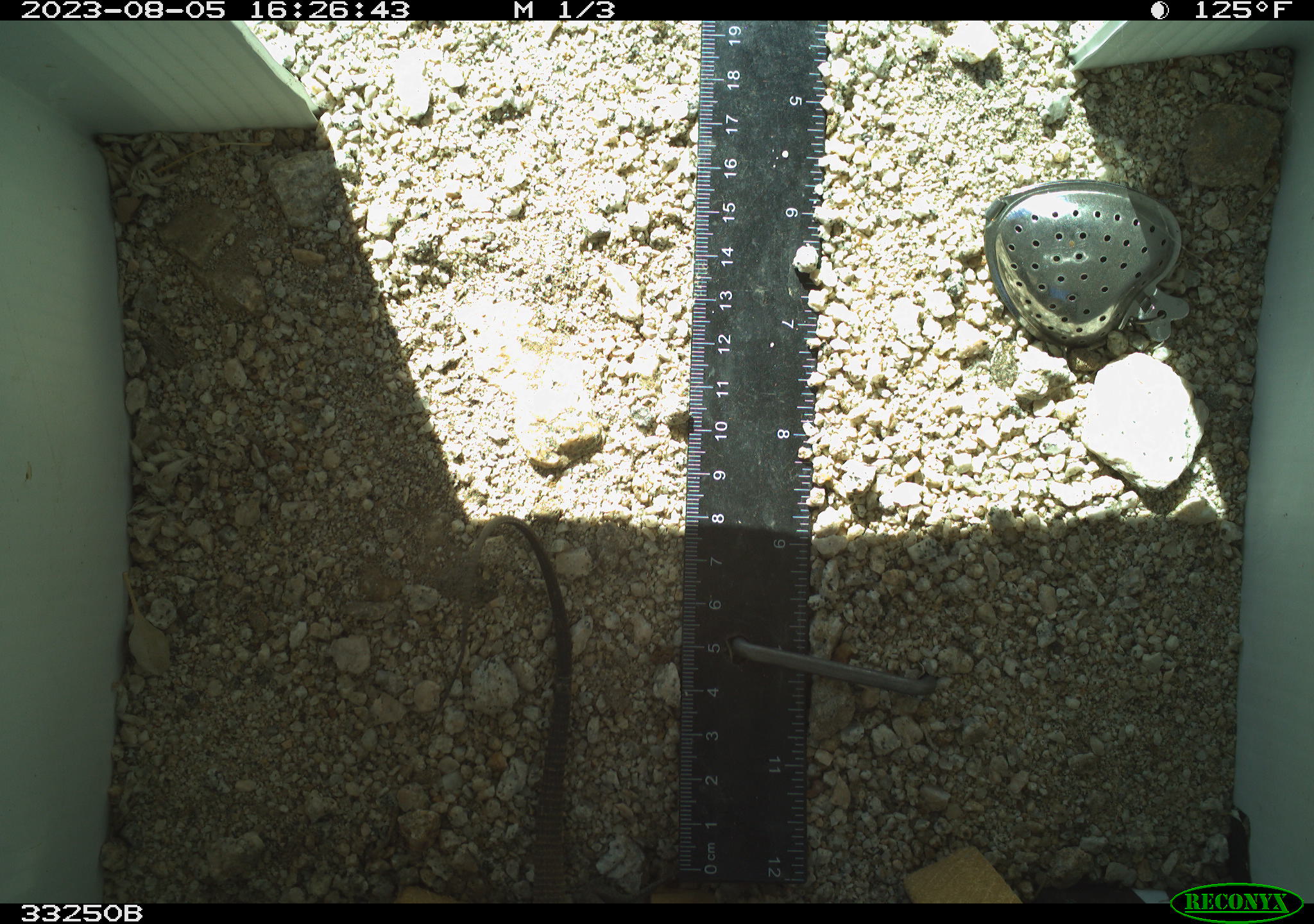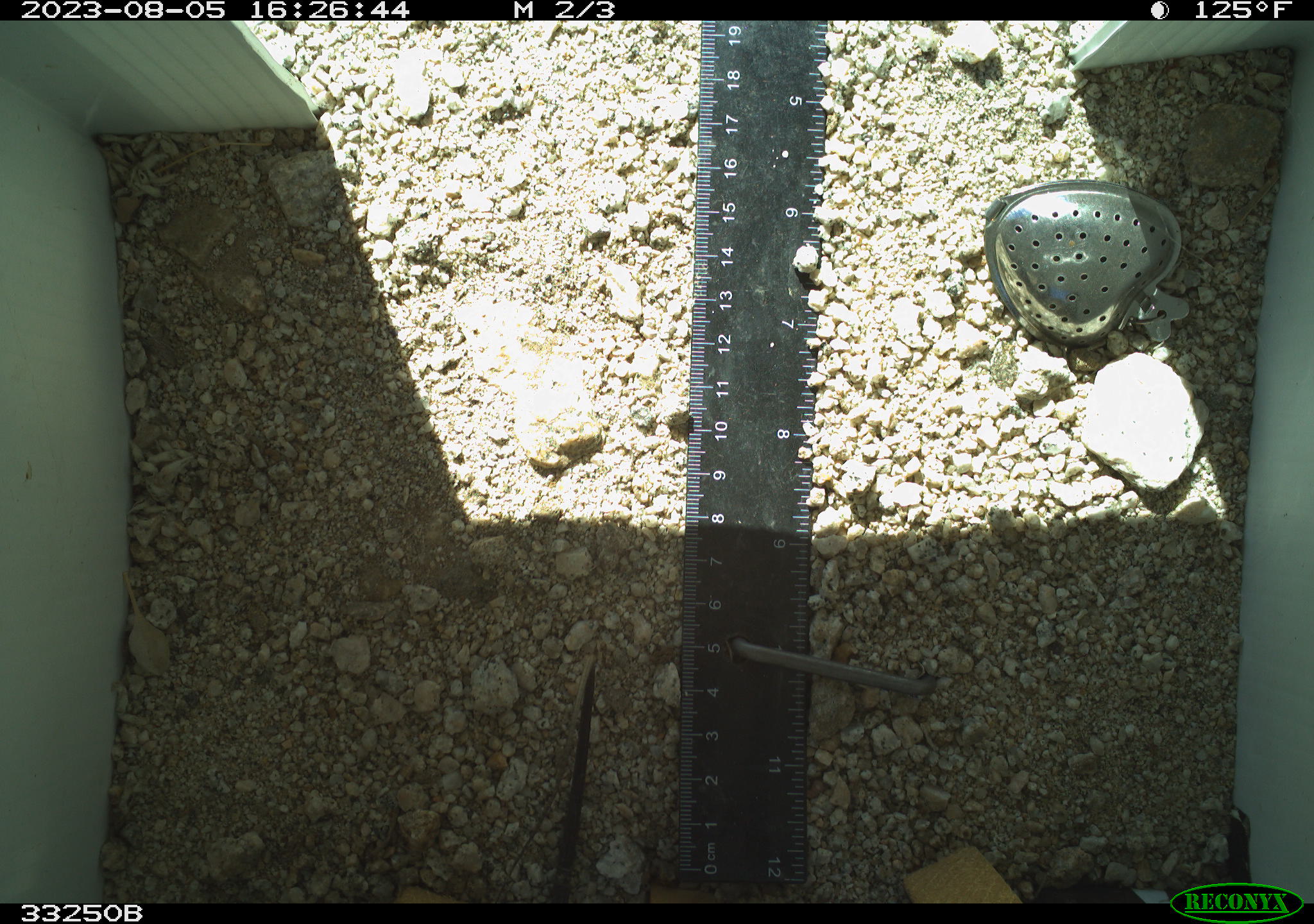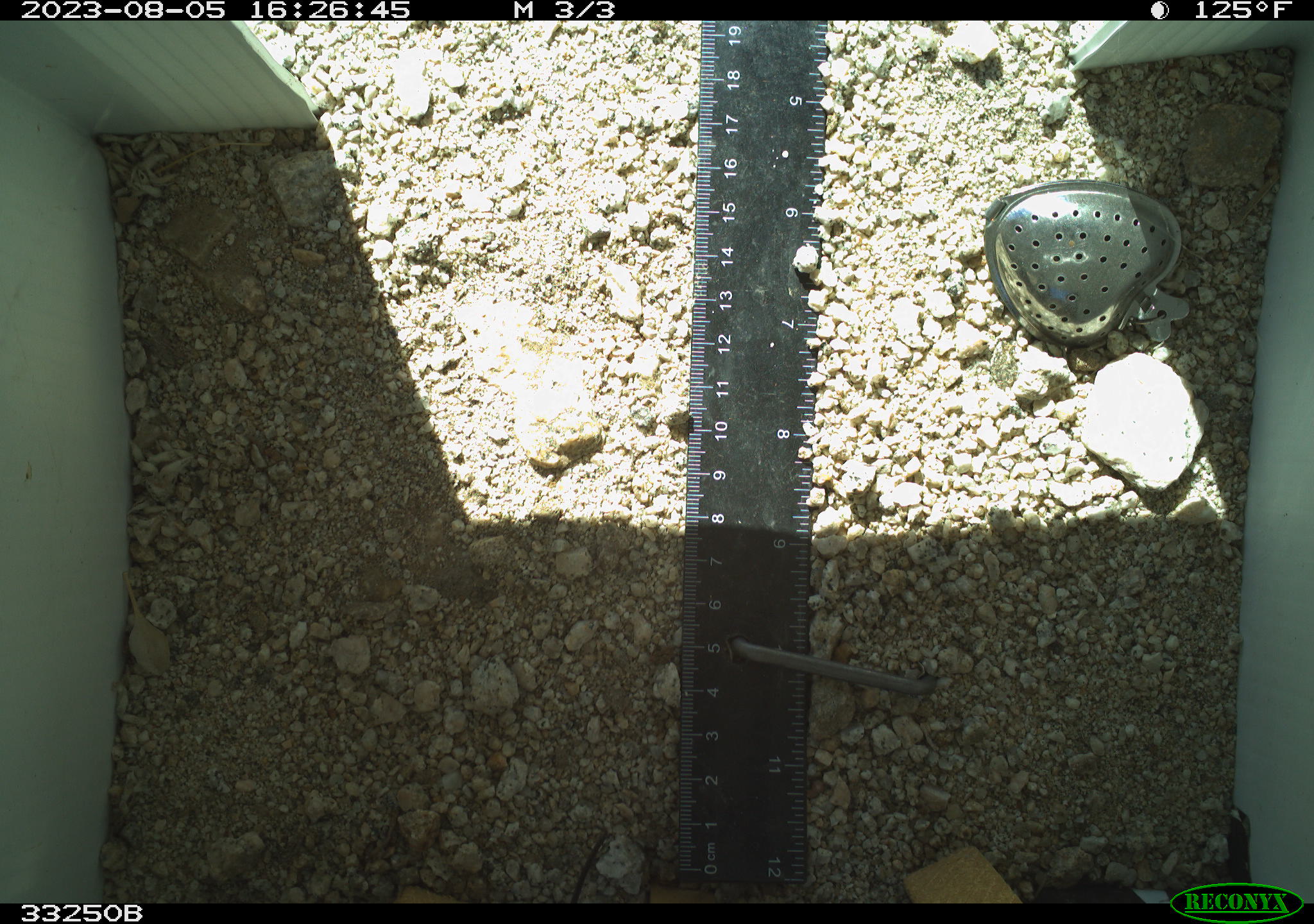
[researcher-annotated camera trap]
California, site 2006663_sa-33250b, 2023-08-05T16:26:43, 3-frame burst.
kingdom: Animalia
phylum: Chordata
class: Reptilia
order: Squamata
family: Teiidae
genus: Aspidoscelis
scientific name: Aspidoscelis tigris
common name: western whiptail